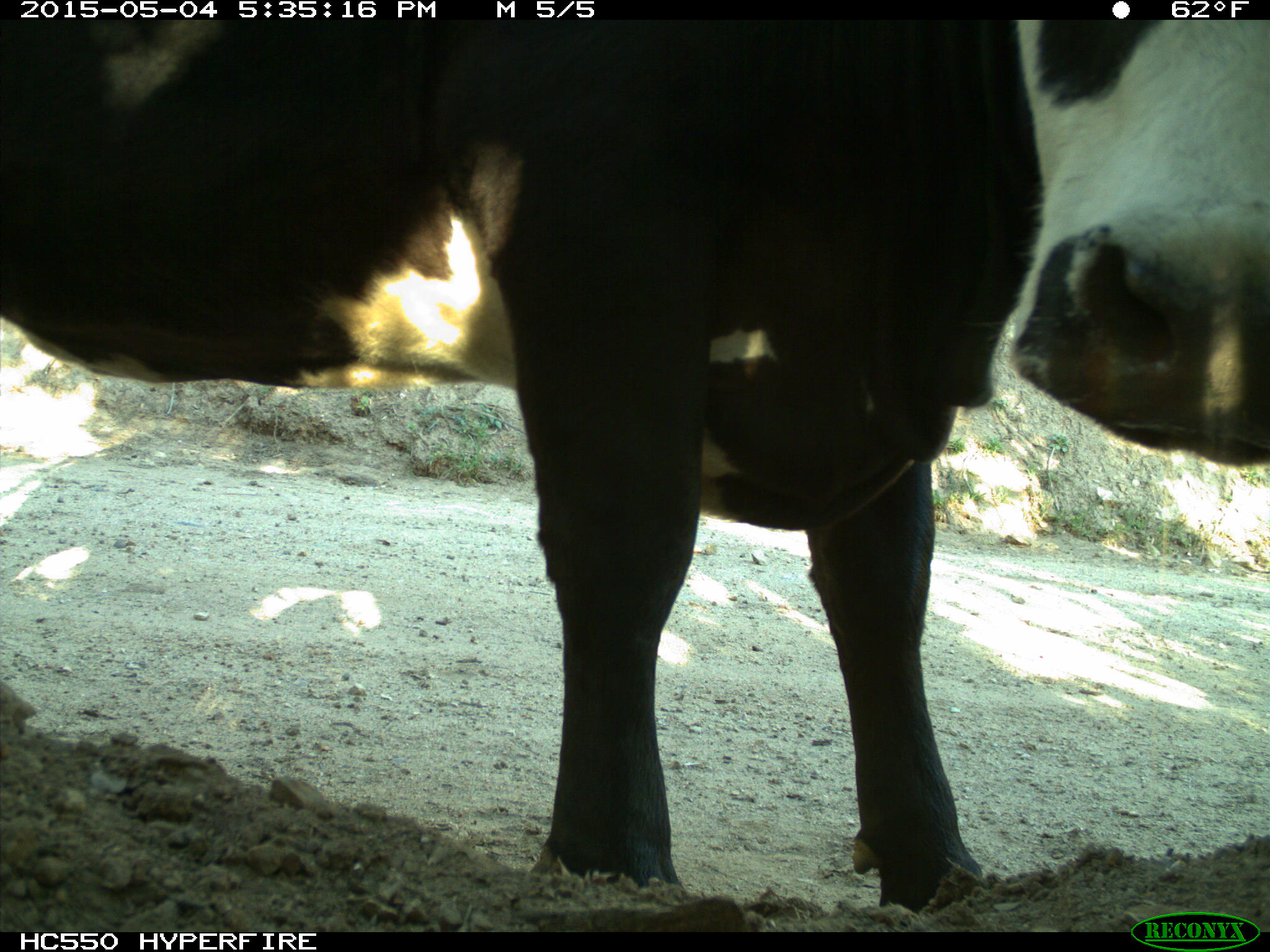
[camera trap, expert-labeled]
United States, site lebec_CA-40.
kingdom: Animalia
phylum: Chordata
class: Mammalia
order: Artiodactyla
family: Bovidae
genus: Bos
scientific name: Bos taurus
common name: domestic cow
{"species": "Bos taurus (domestic cow)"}